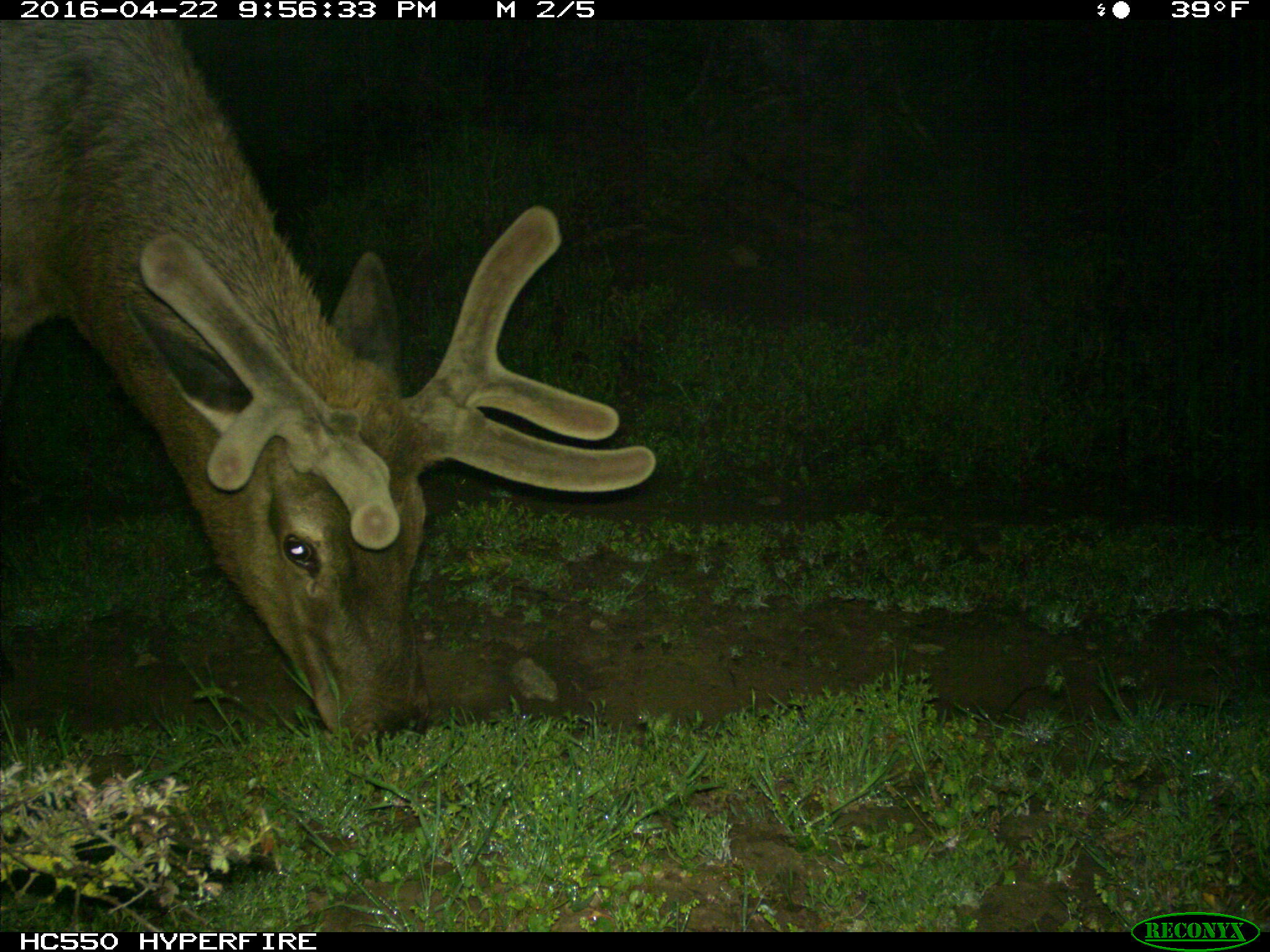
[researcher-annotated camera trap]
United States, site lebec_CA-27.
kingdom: Animalia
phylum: Chordata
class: Mammalia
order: Artiodactyla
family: Cervidae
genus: Cervus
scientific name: Cervus canadensis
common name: elk